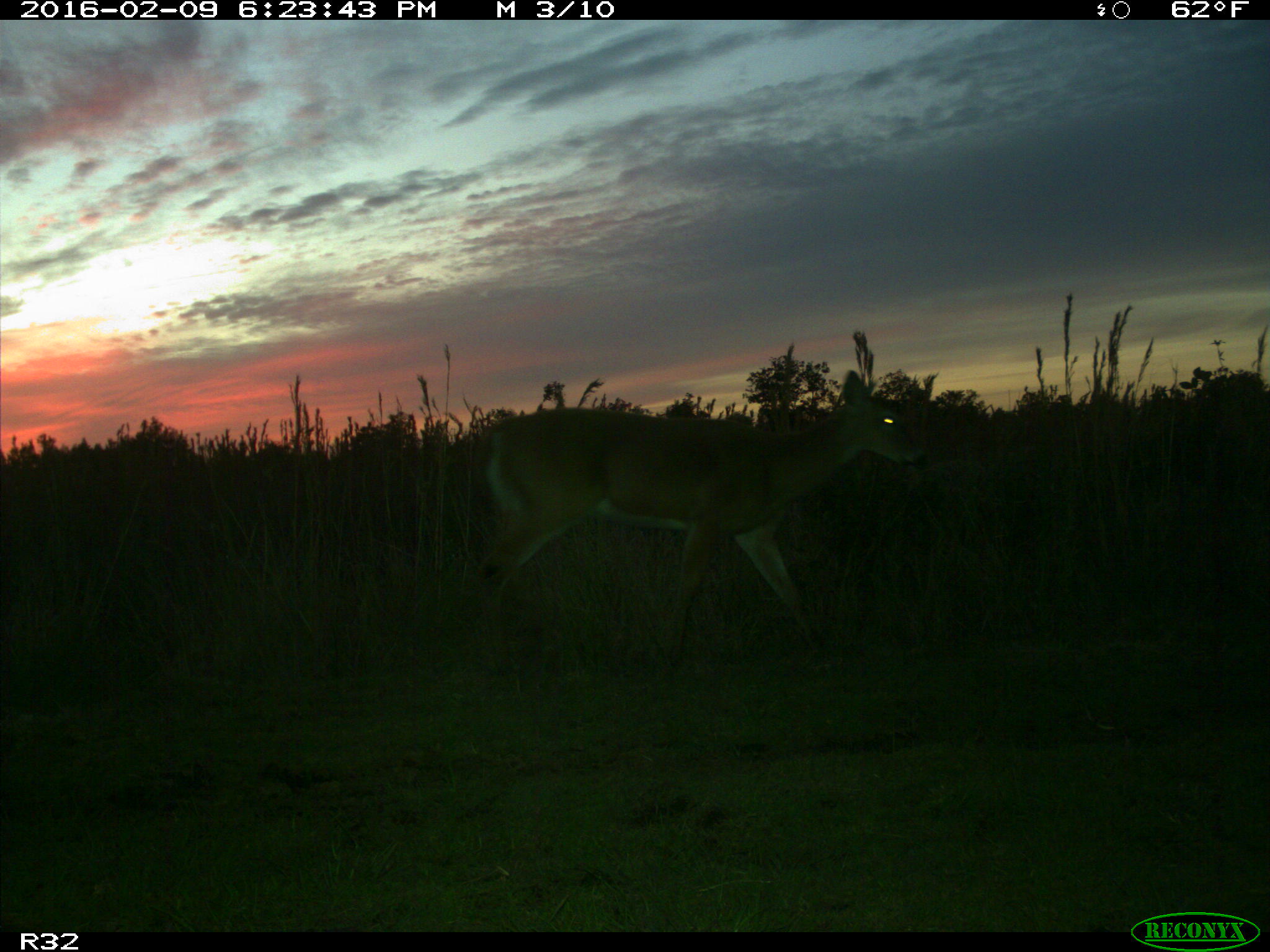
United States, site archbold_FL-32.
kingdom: Animalia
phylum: Chordata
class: Mammalia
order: Artiodactyla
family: Cervidae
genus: Odocoileus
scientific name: Odocoileus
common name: deer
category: unidentified deer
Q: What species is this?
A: Unidentified deer (deer) (Odocoileus).